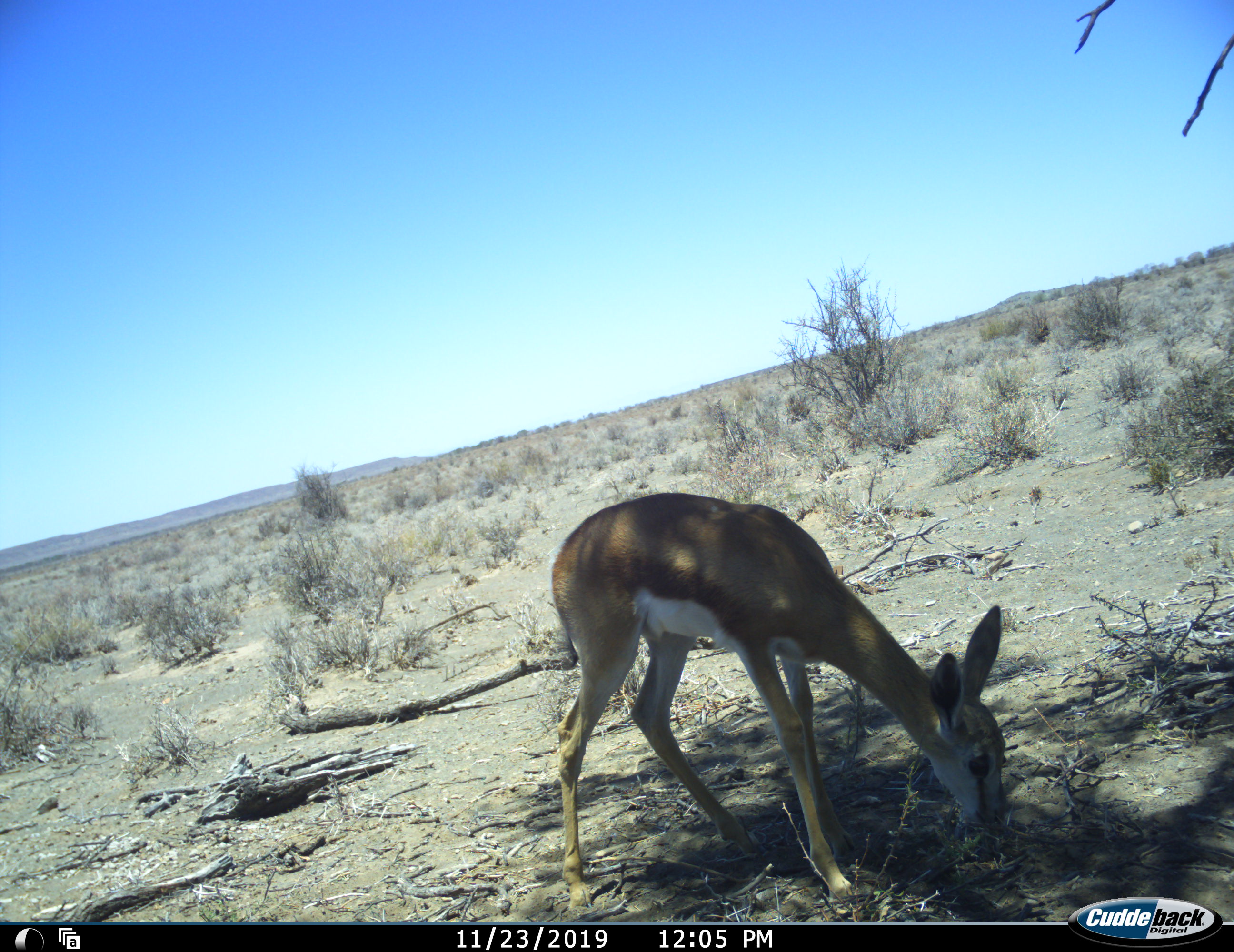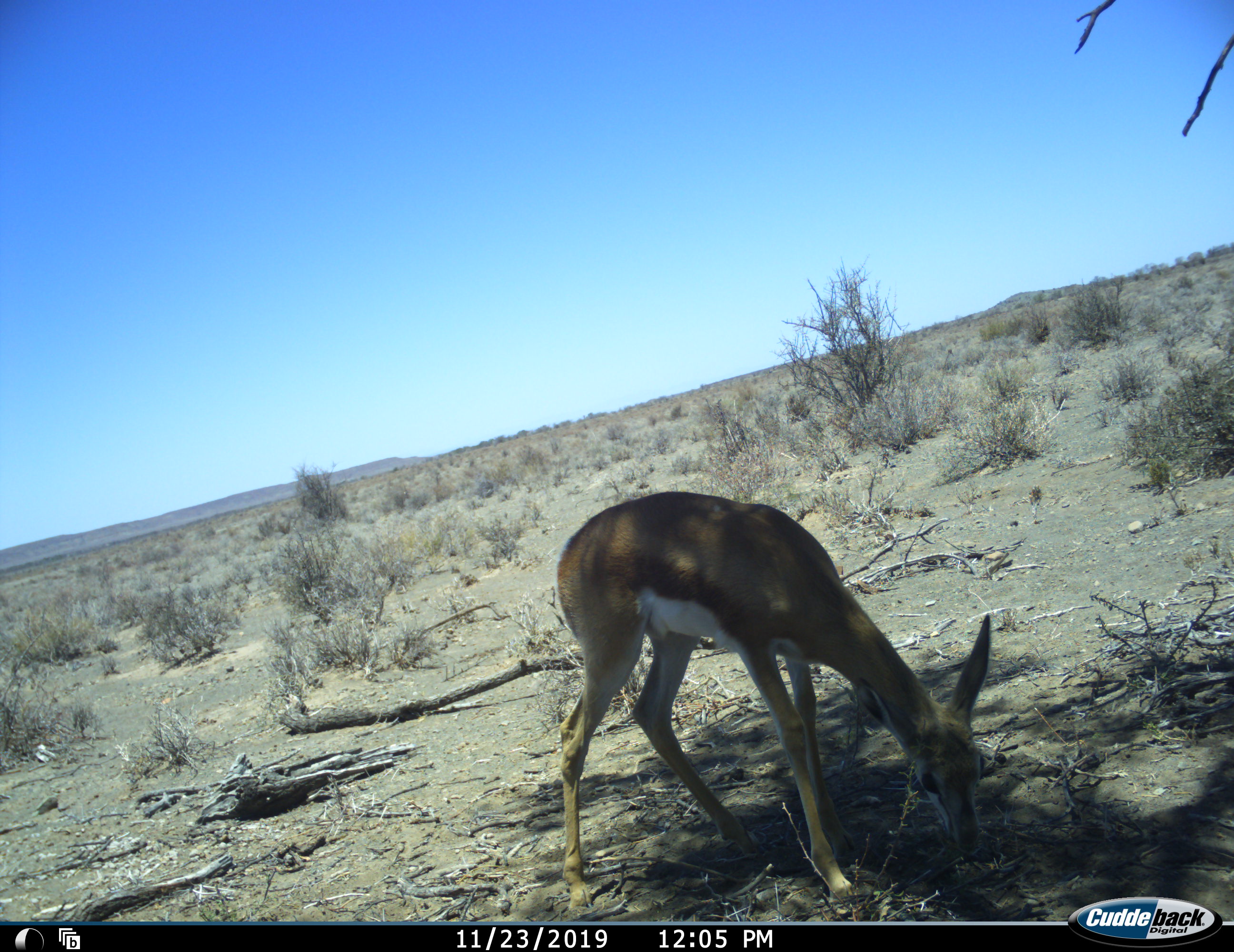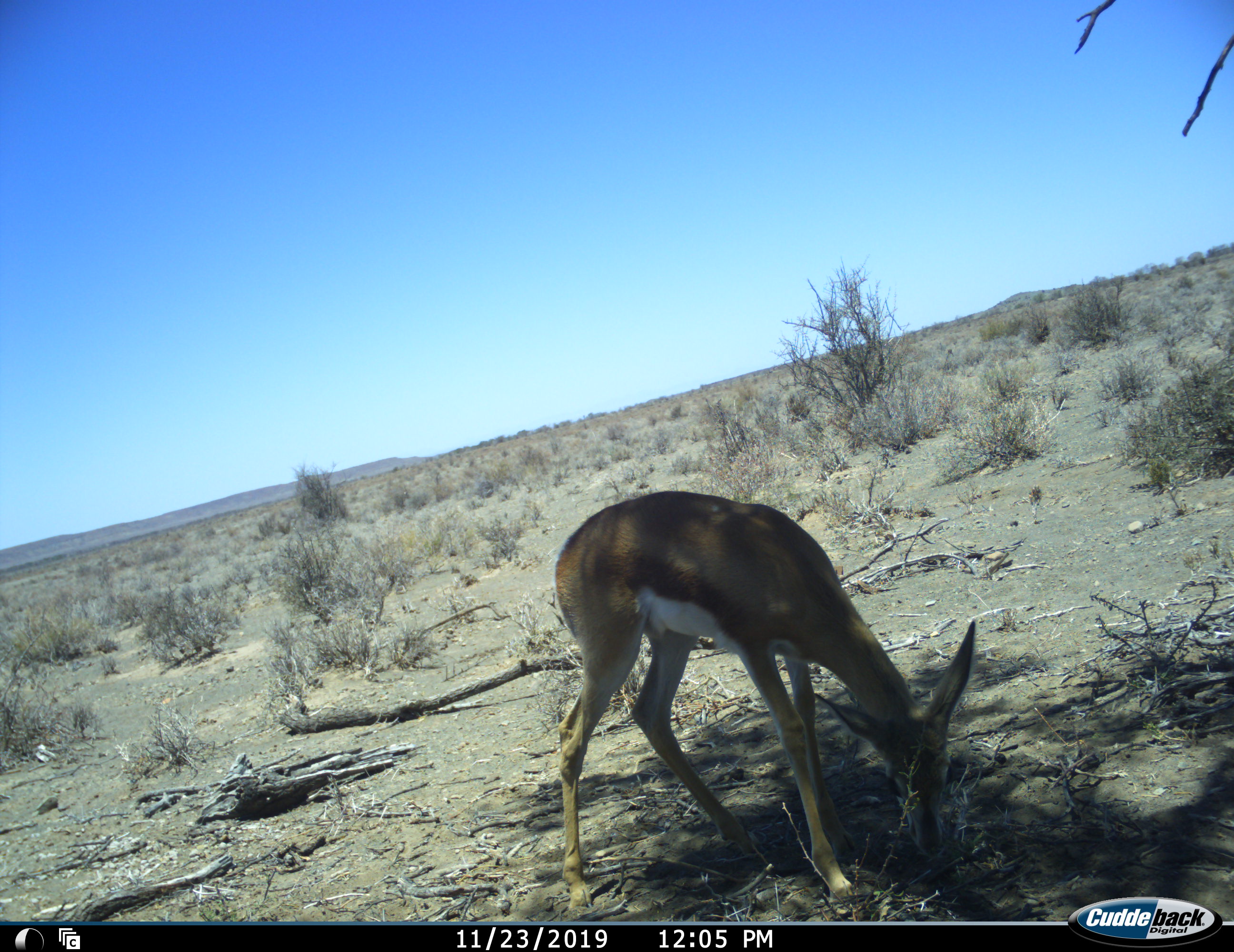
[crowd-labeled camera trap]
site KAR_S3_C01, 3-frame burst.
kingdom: Animalia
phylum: Chordata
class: Mammalia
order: Artiodactyla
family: Bovidae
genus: Antidorcas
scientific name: Antidorcas marsupialis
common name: springbok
Springbok (Antidorcas marsupialis), count 1. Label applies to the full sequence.